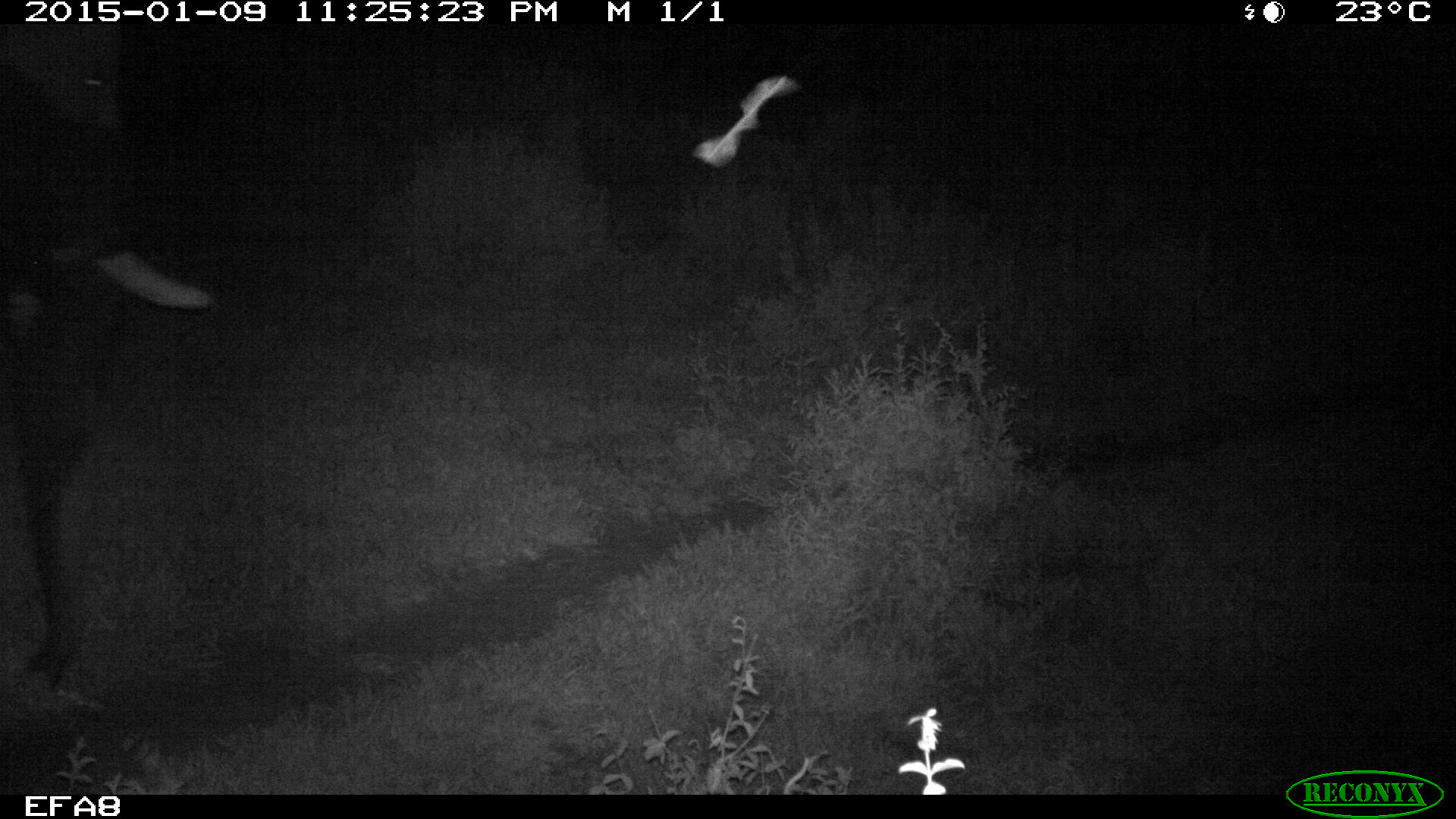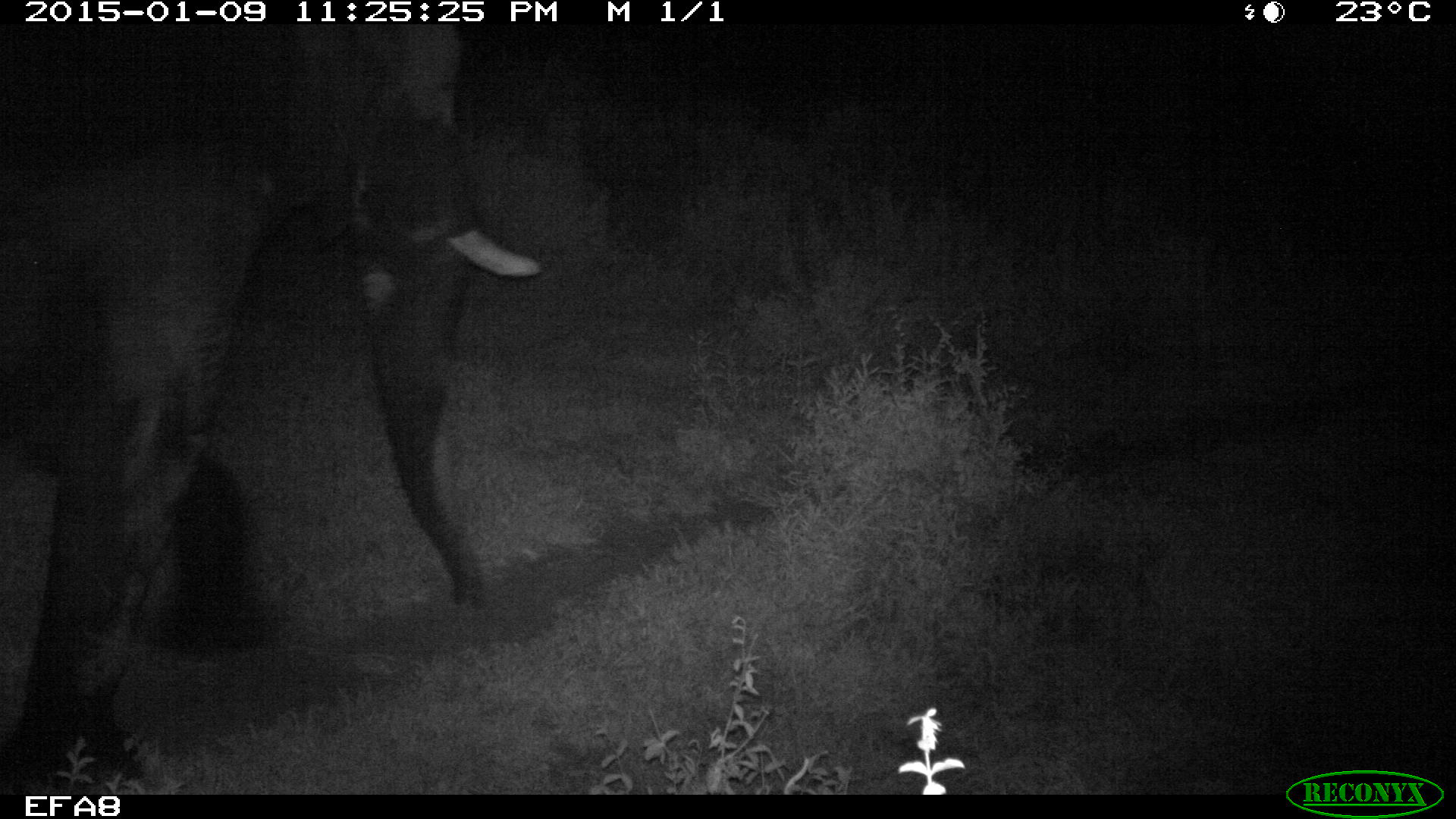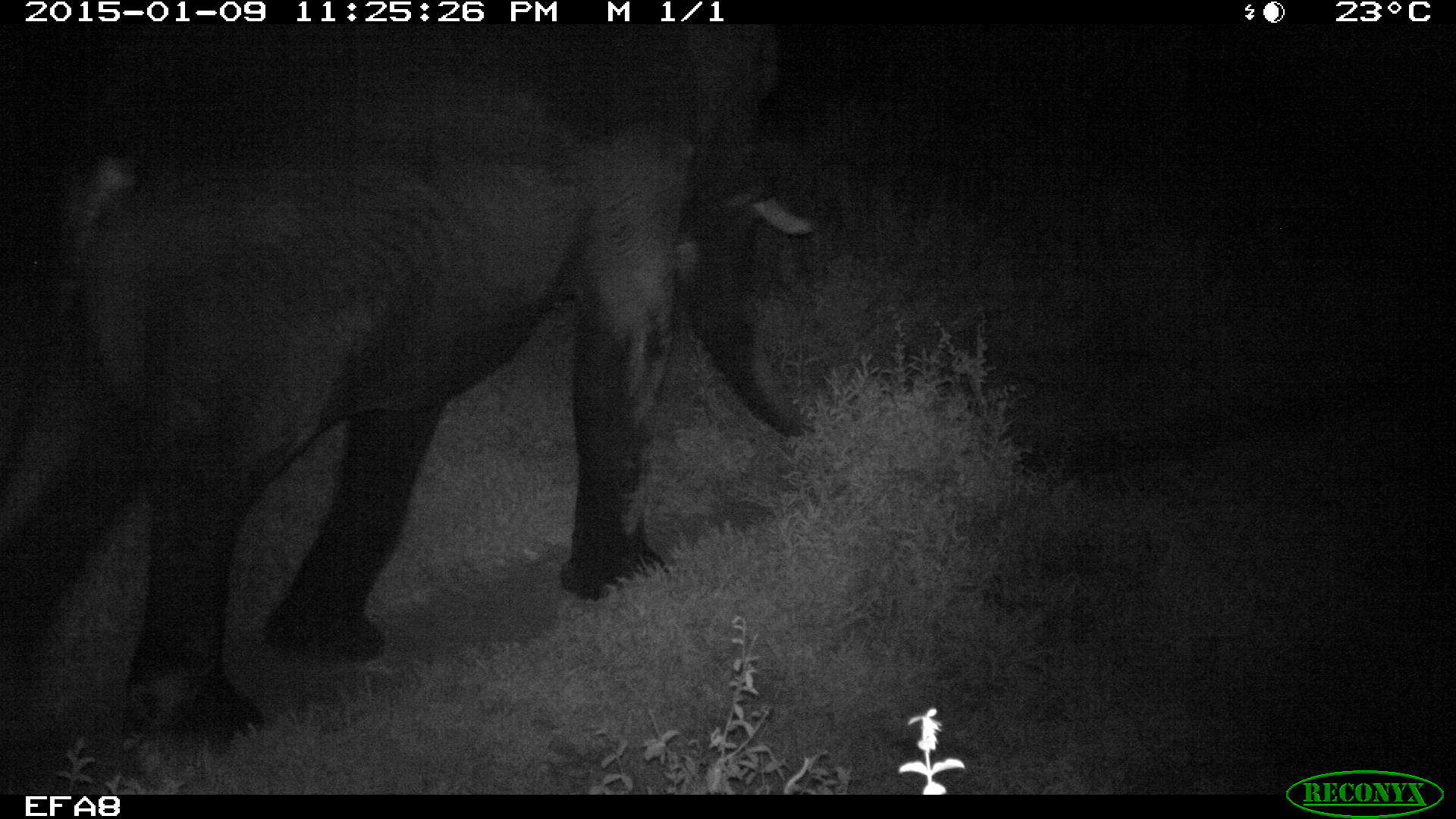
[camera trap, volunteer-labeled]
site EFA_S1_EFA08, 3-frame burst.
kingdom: Animalia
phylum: Chordata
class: Mammalia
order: Proboscidea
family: Elephantidae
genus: Loxodonta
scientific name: Loxodonta africana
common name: african bush elephant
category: elephant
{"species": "elephant (african bush elephant) (Loxodonta africana)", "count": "1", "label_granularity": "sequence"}